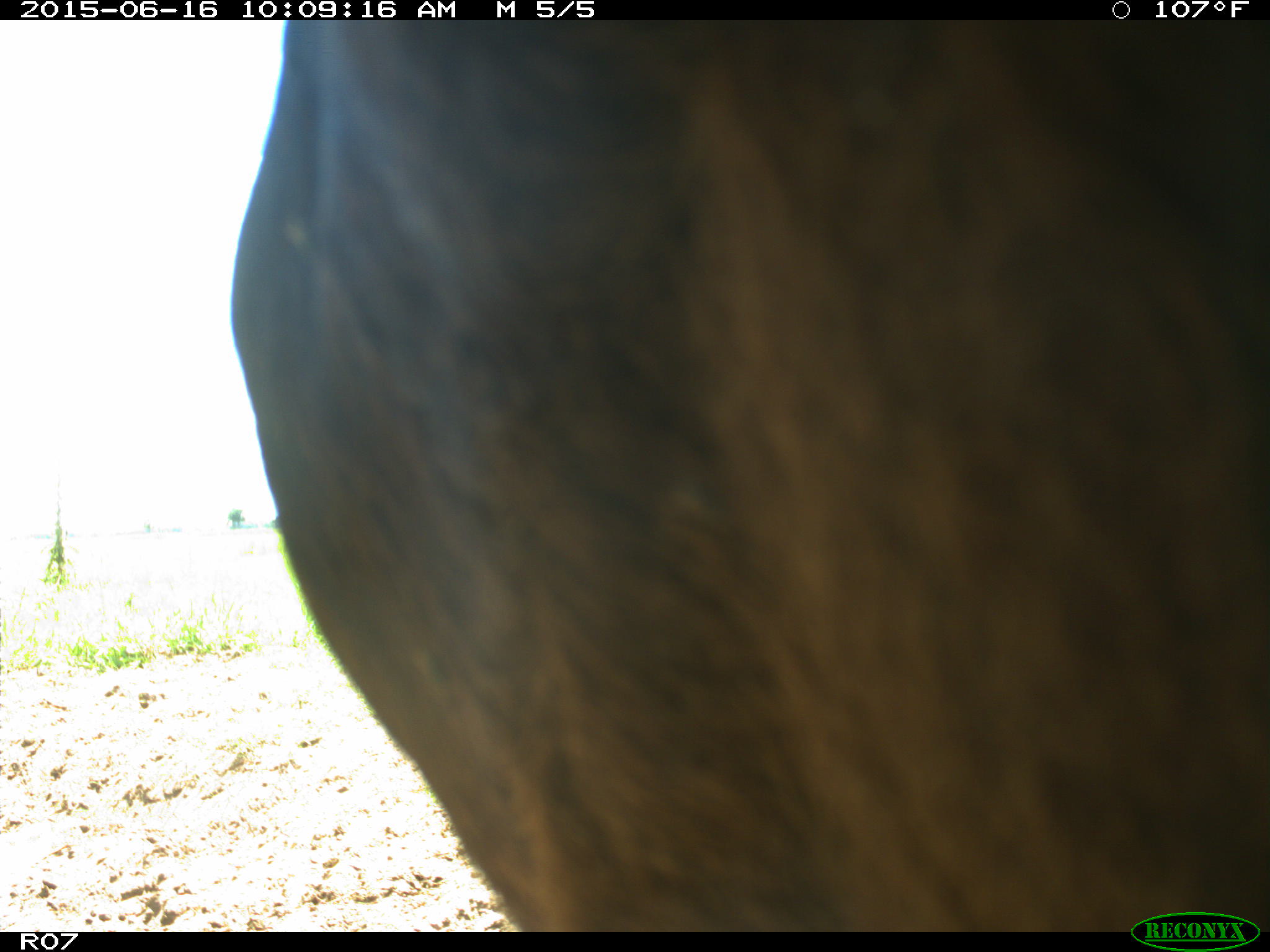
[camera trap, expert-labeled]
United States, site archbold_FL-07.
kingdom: Animalia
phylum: Chordata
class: Mammalia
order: Artiodactyla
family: Bovidae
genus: Bos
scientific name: Bos taurus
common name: domestic cow